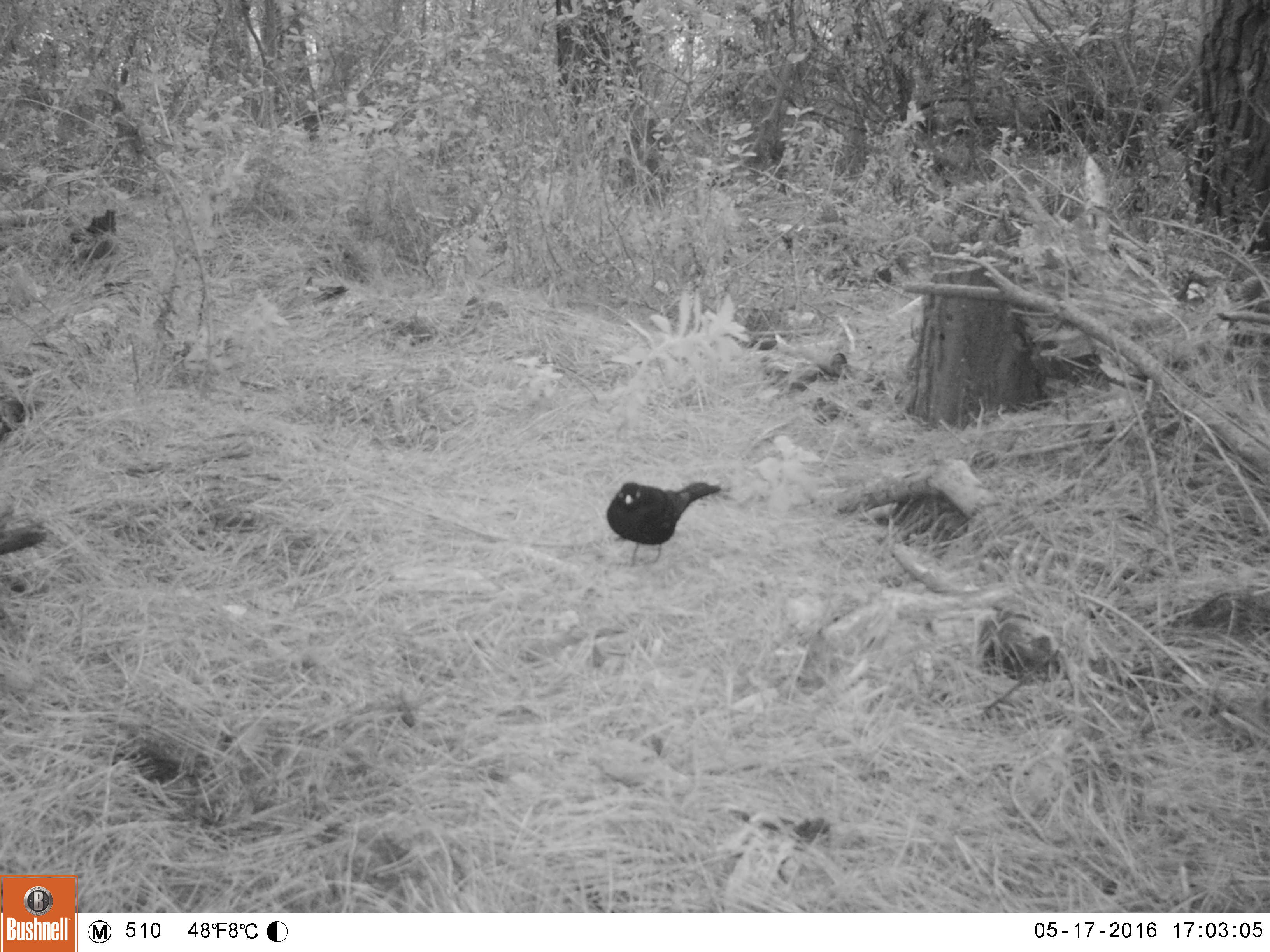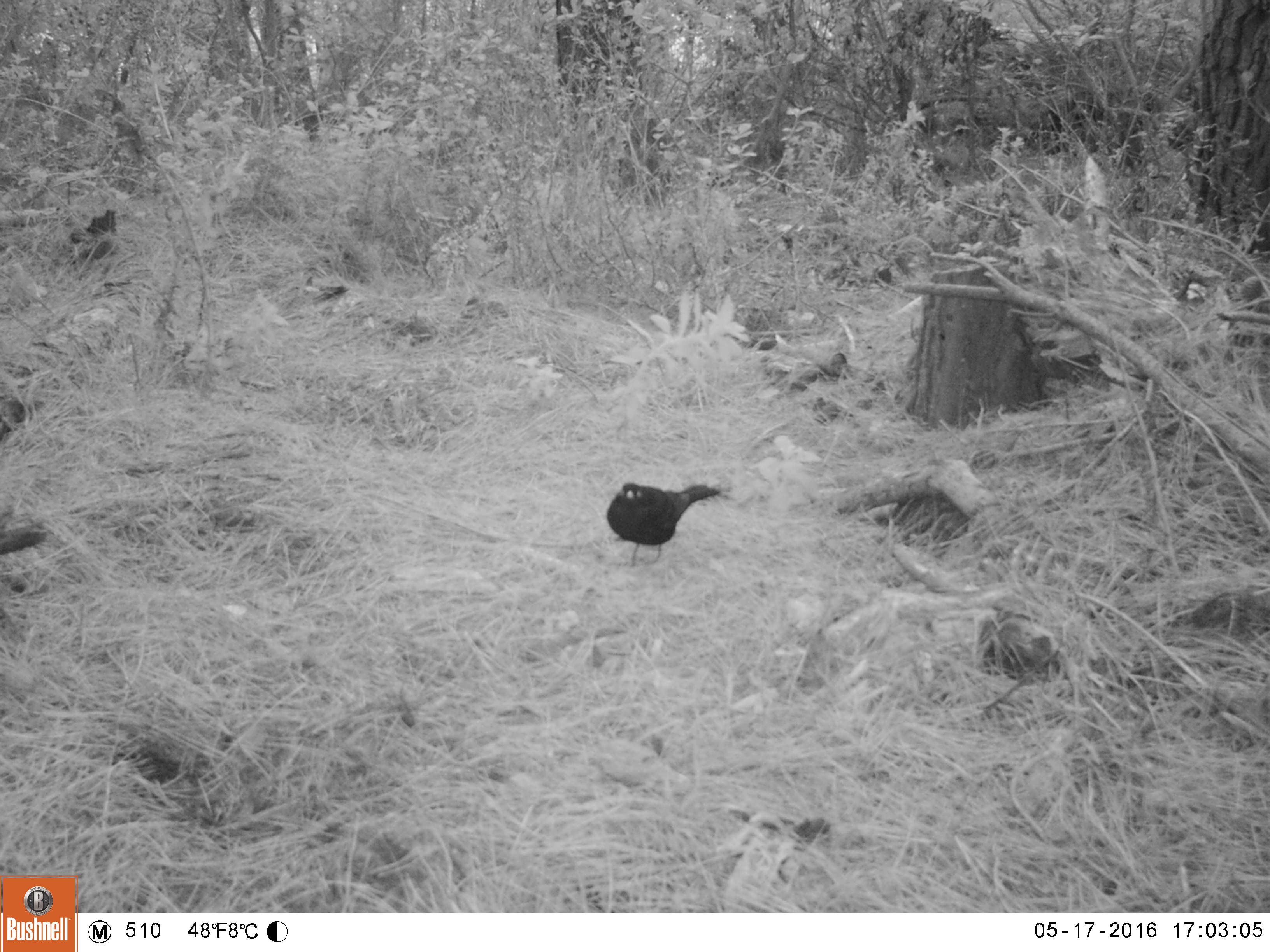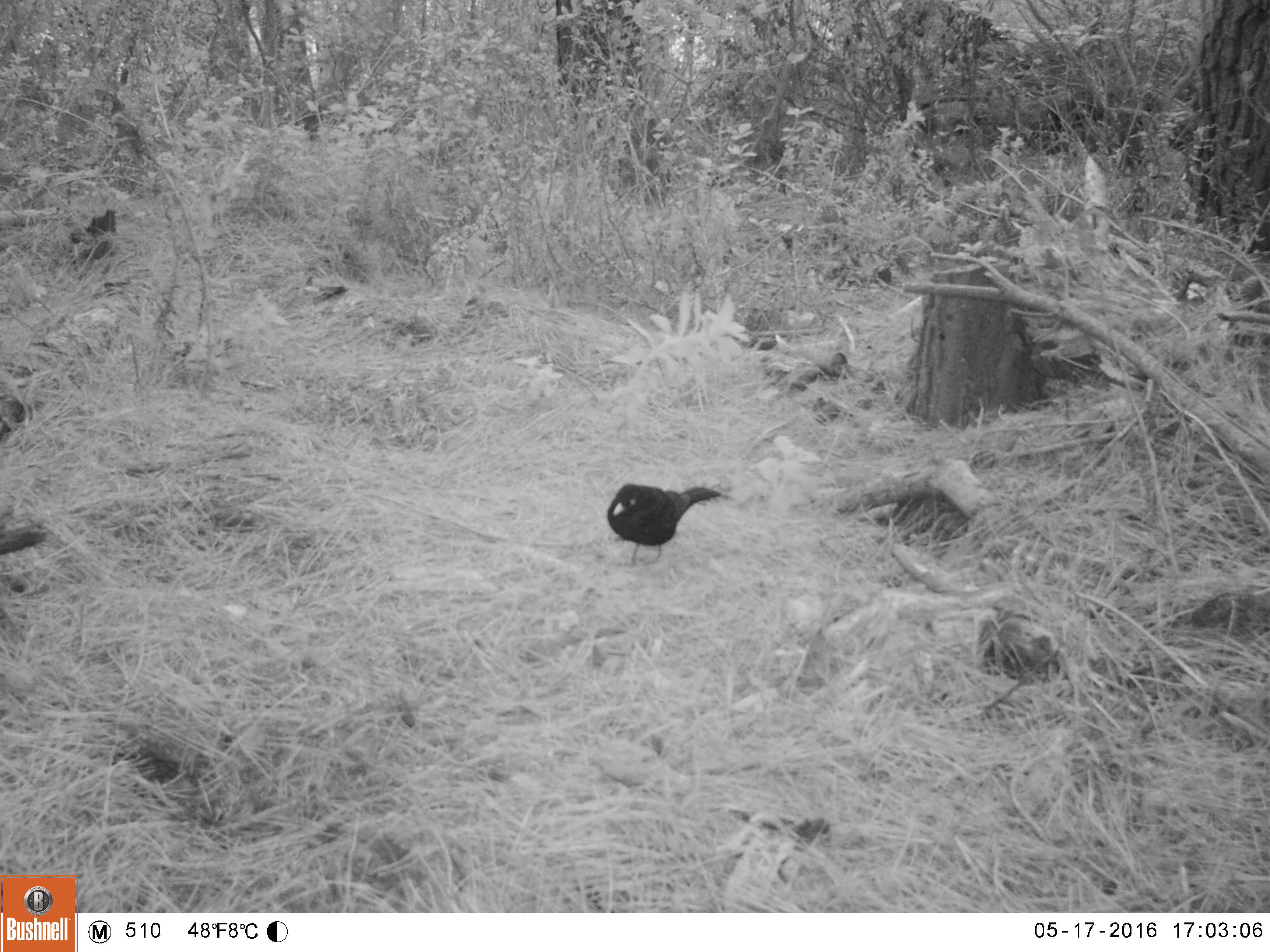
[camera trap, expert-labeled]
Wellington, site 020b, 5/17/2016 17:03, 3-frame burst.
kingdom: Animalia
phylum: Chordata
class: Aves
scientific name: Aves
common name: bird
Bird (Aves).